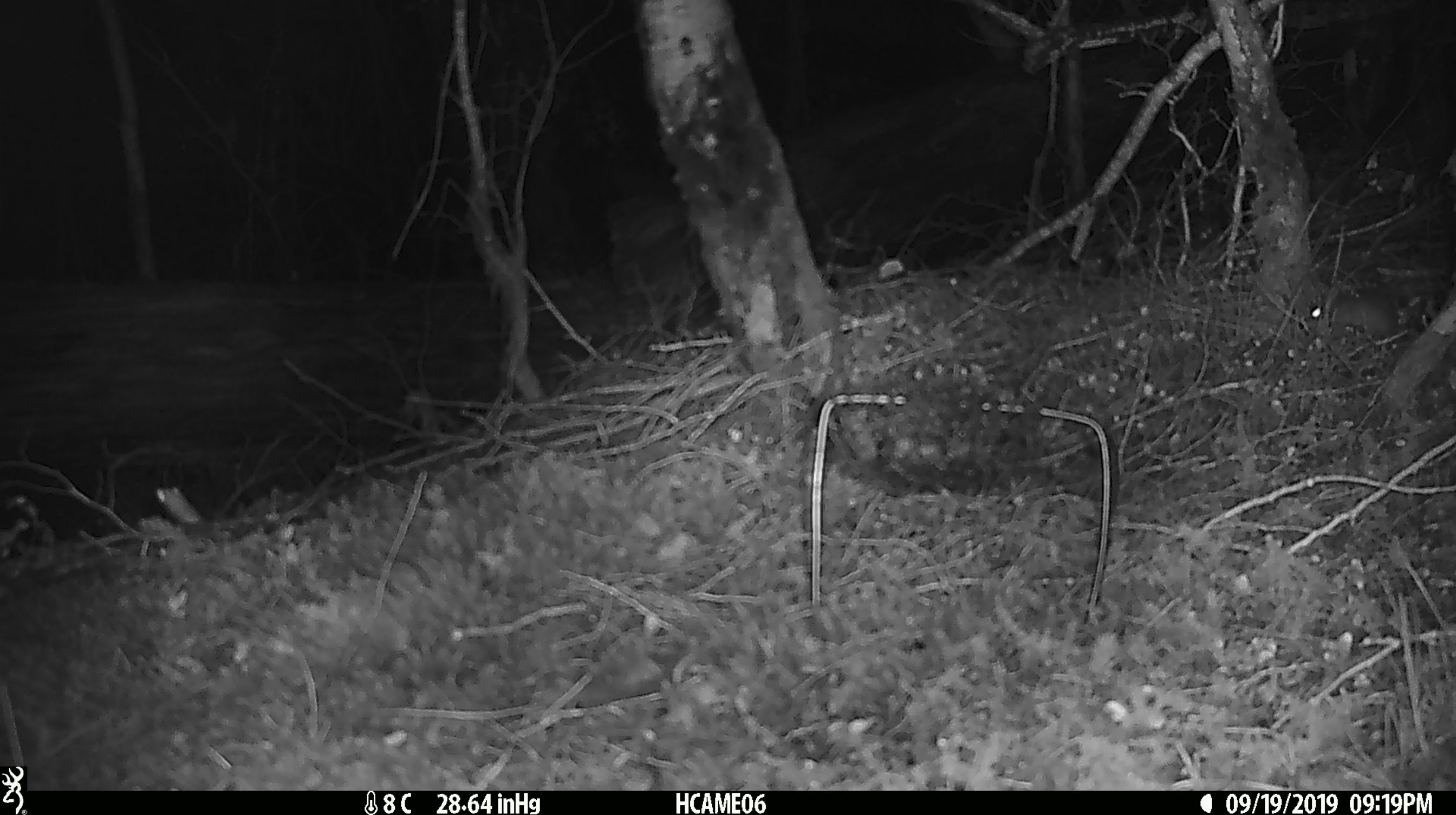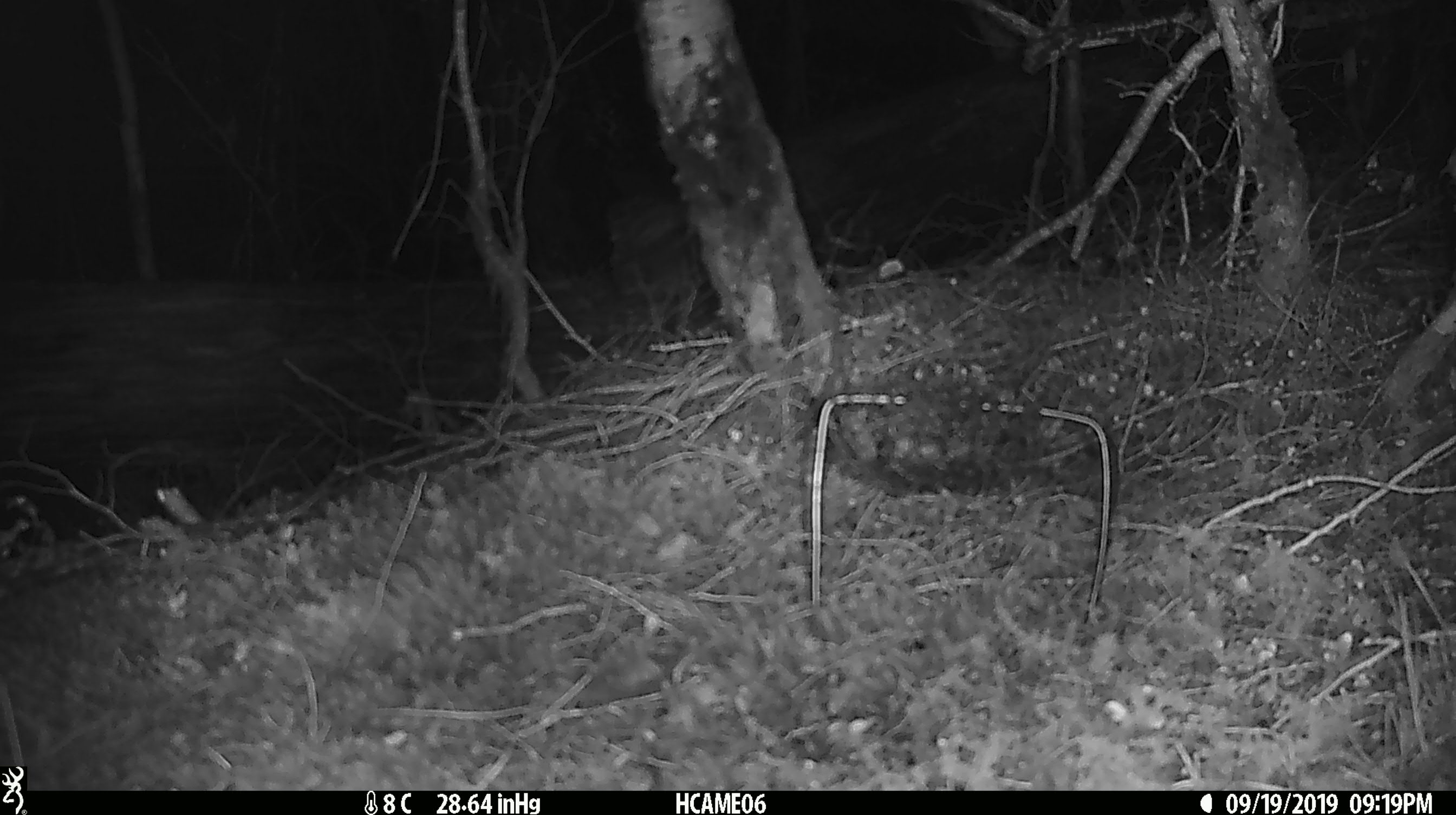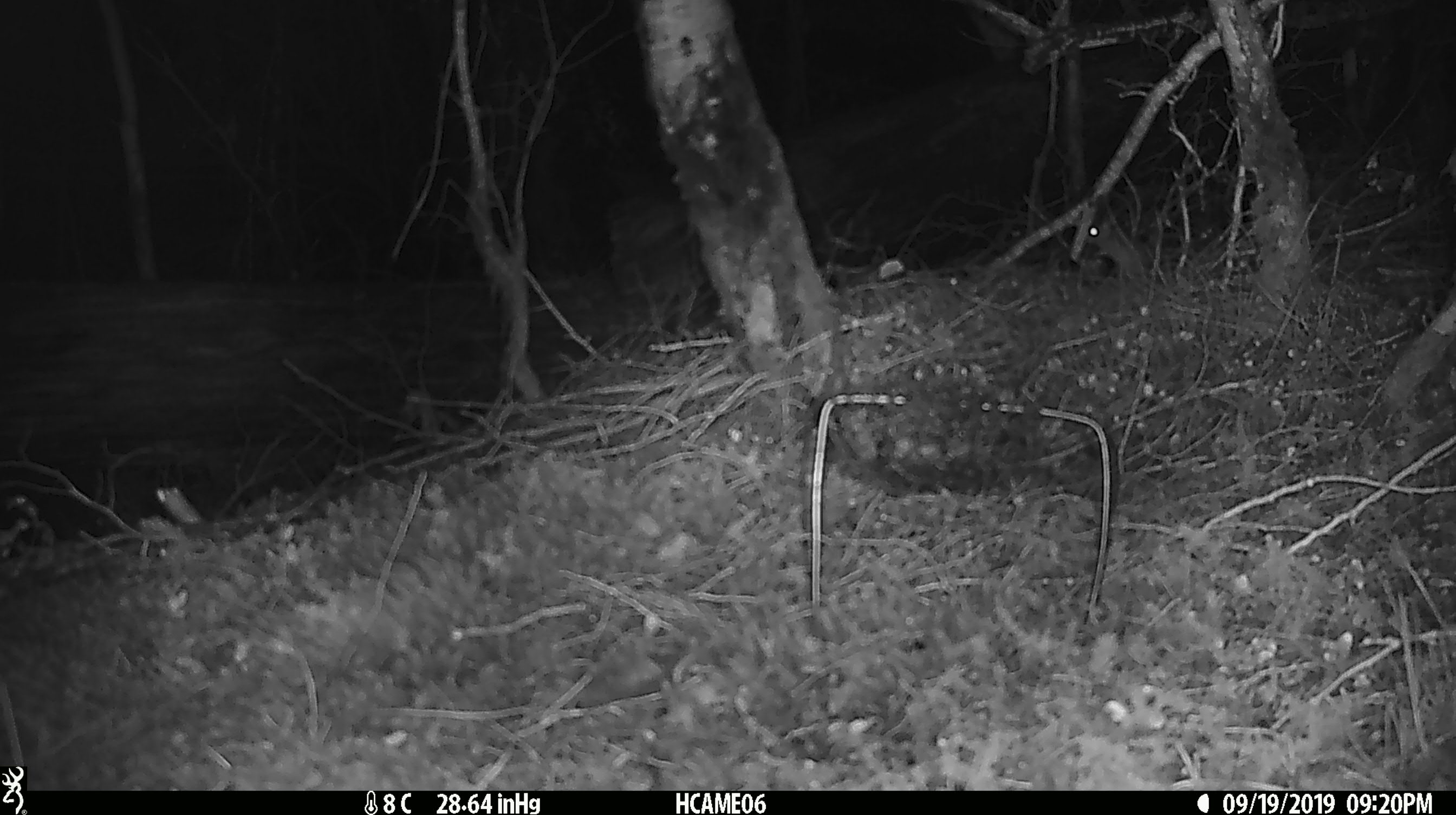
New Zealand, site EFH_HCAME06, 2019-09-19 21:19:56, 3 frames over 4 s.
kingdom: Animalia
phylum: Chordata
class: Mammalia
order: Rodentia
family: Muridae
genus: Mus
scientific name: Mus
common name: mouse